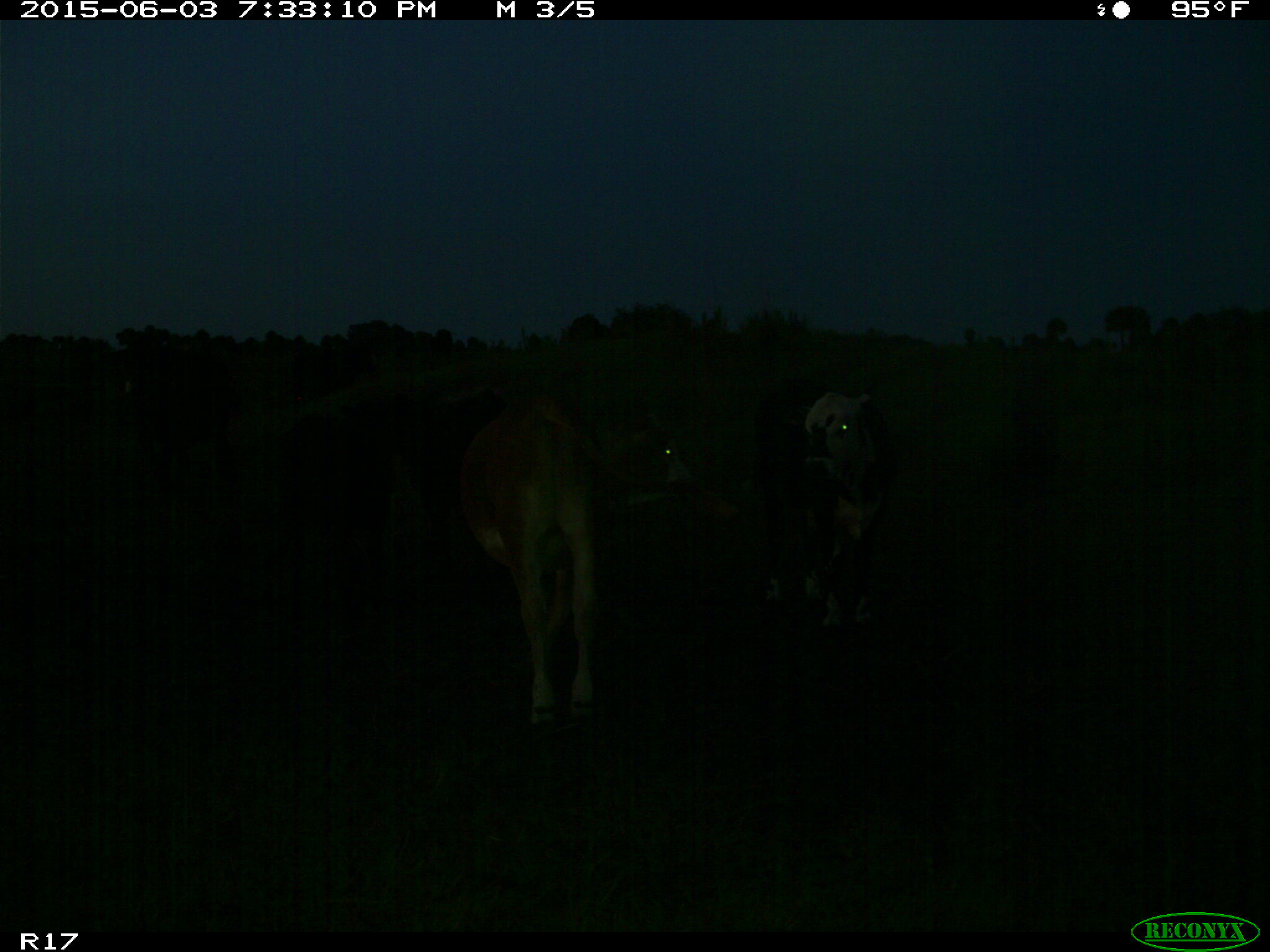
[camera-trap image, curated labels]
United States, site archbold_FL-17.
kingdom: Animalia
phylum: Chordata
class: Mammalia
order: Artiodactyla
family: Bovidae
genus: Bos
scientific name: Bos taurus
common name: domestic cow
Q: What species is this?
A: Bos taurus (domestic cow).